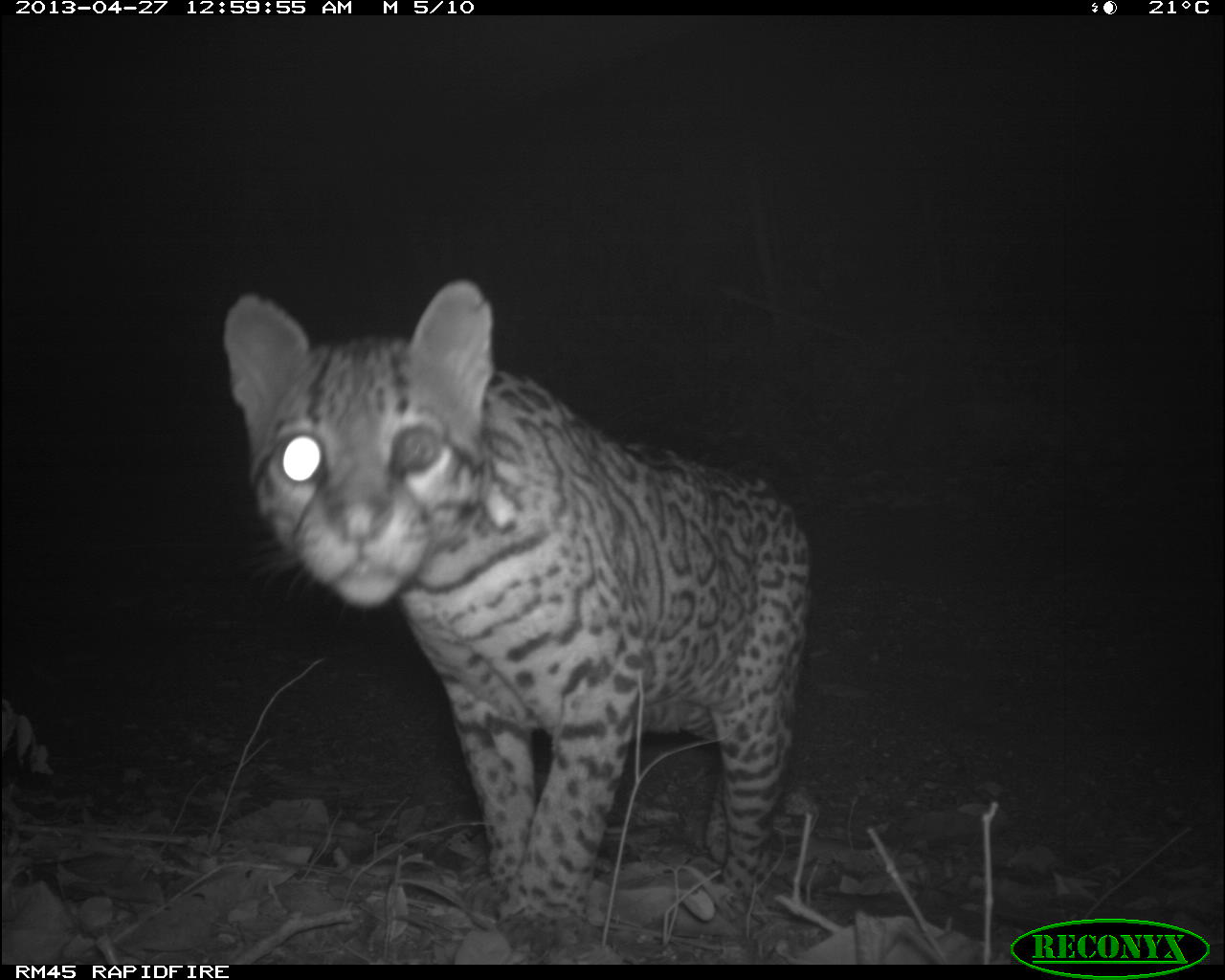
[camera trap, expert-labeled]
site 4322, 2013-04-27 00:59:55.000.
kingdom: Animalia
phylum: Chordata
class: Mammalia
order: Carnivora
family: Felidae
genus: Leopardus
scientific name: Leopardus pardalis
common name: ocelot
Leopardus pardalis (ocelot), count 1, sex male.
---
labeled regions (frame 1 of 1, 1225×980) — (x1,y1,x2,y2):
leopardus pardalis: (218,273,818,958)